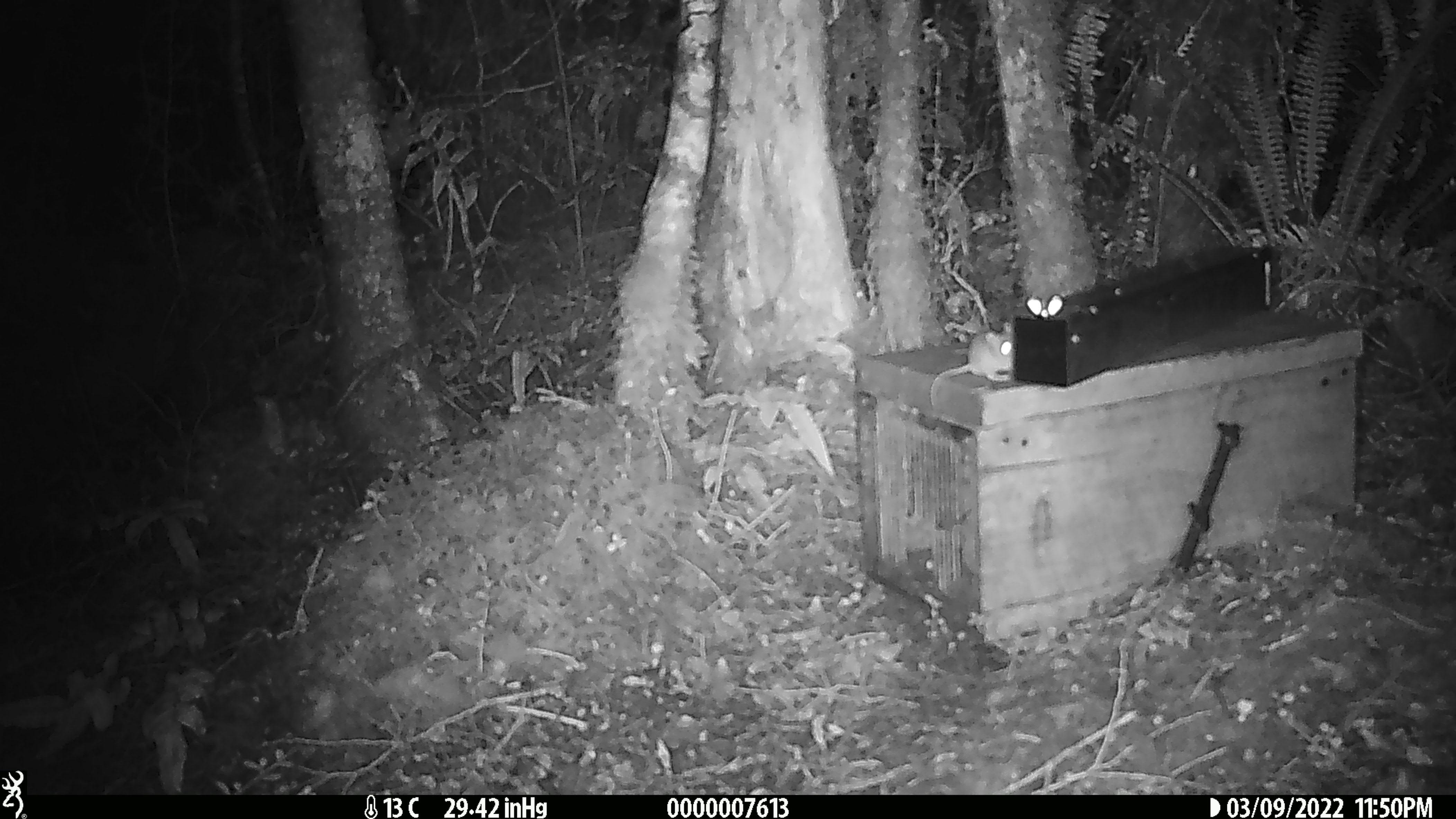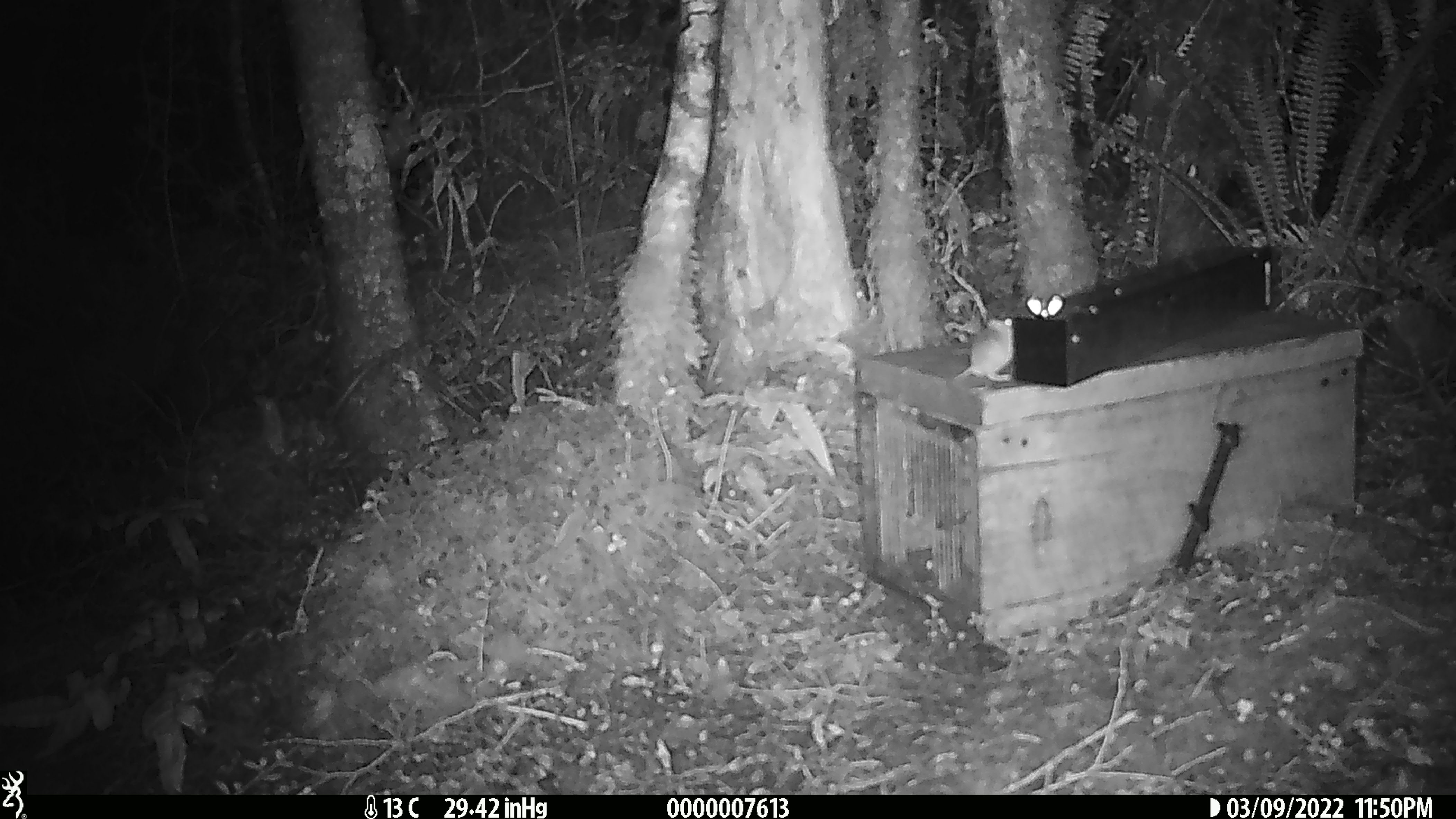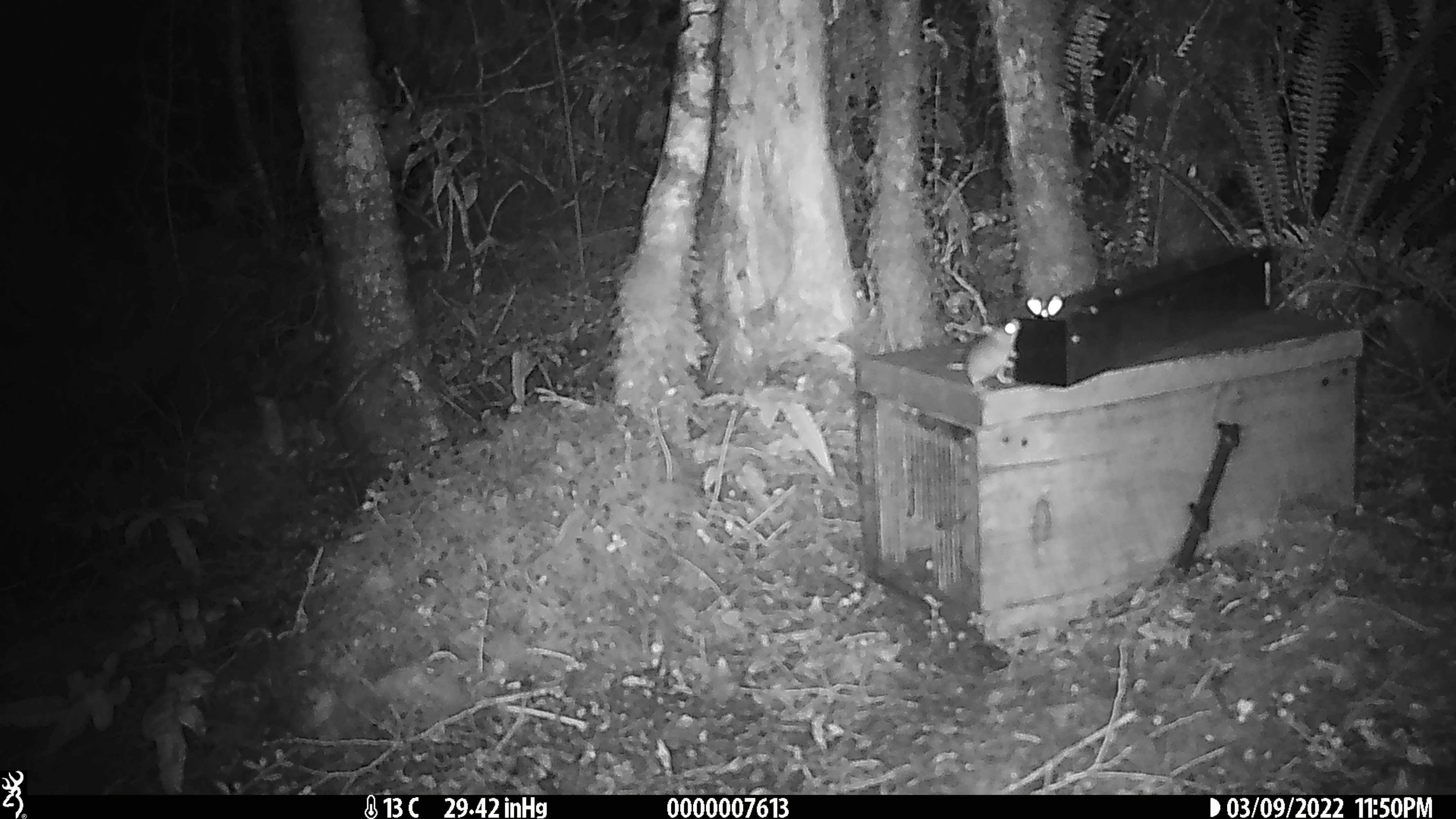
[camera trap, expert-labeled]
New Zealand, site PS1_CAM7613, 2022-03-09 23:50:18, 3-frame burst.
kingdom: Animalia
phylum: Chordata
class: Mammalia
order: Rodentia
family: Muridae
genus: Mus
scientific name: Mus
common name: mouse